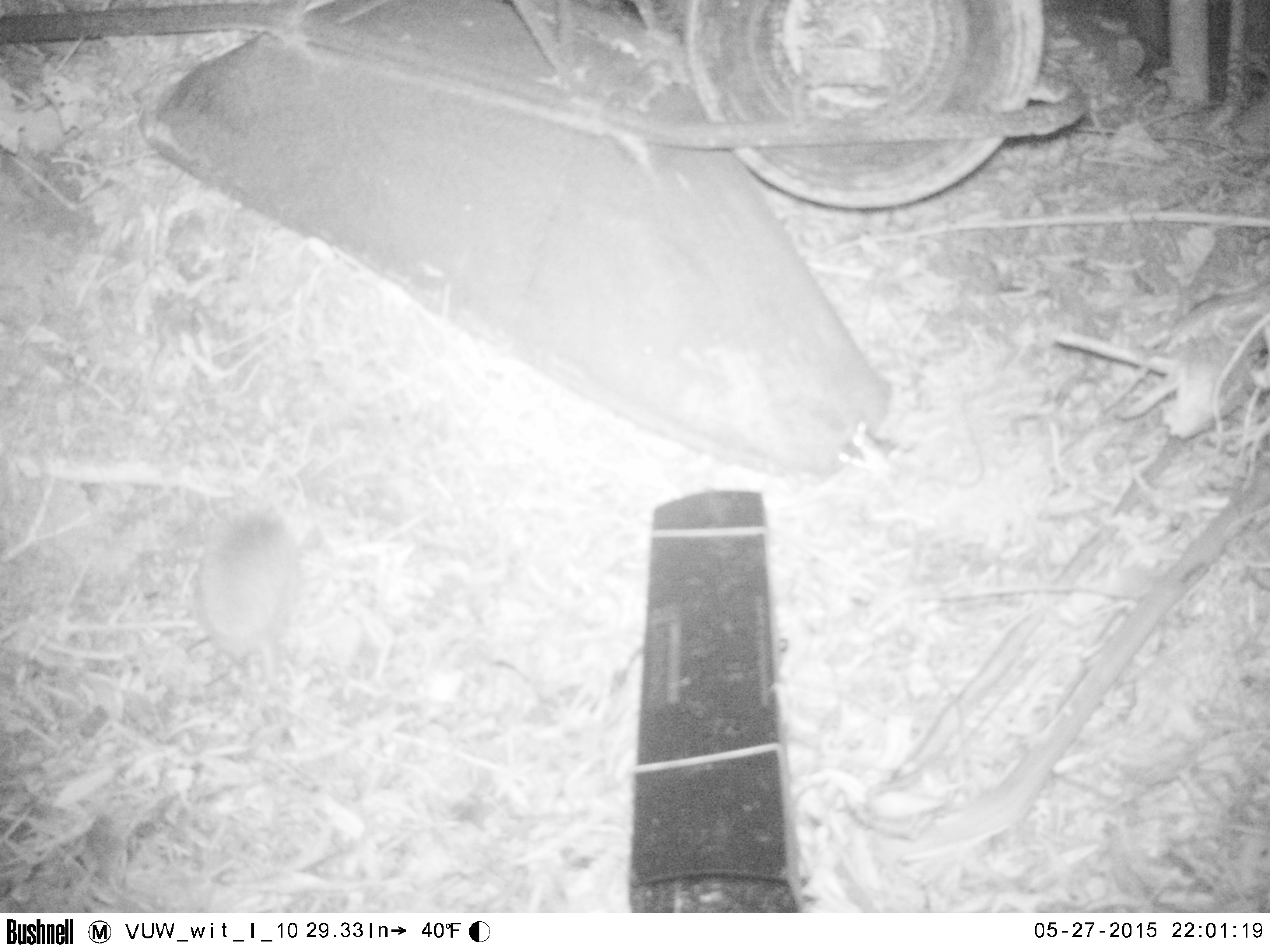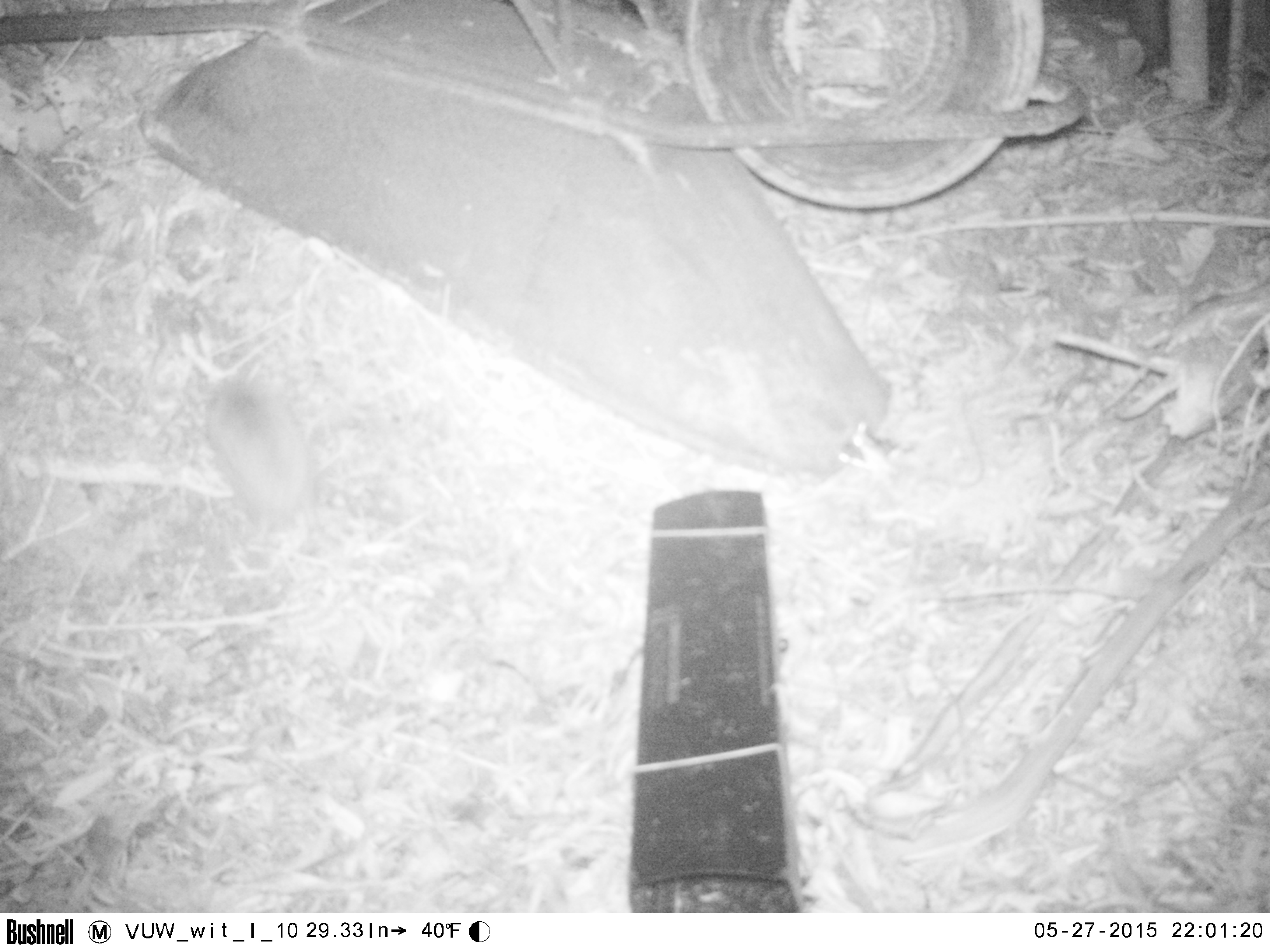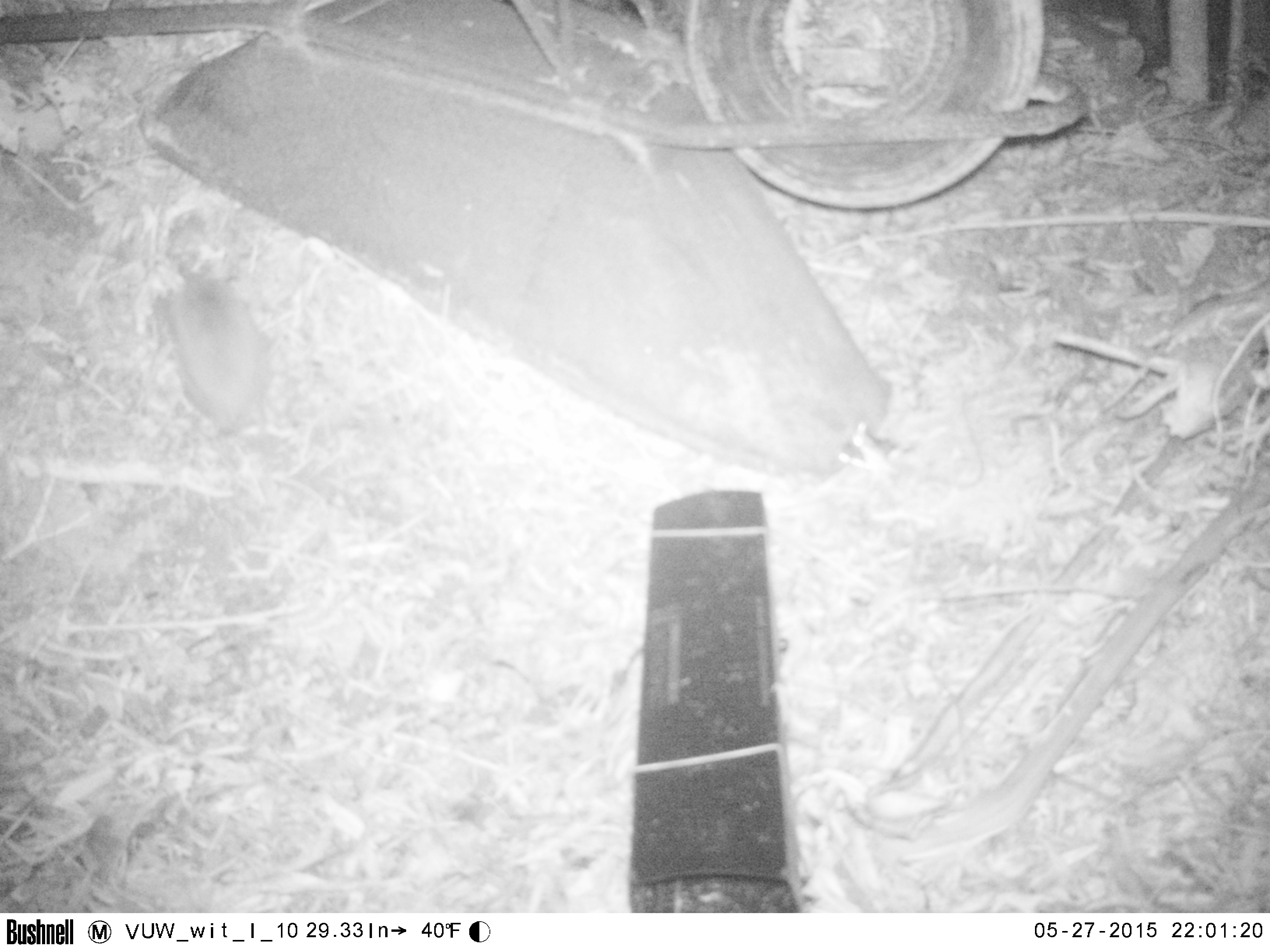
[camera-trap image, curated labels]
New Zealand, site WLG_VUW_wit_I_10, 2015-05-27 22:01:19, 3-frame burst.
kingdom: Animalia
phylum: Chordata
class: Mammalia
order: Eulipotyphla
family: Erinaceidae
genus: Erinaceus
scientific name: Erinaceus europaeus europaeus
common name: european hedgehog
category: hedgehog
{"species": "hedgehog (european hedgehog) (Erinaceus europaeus europaeus)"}